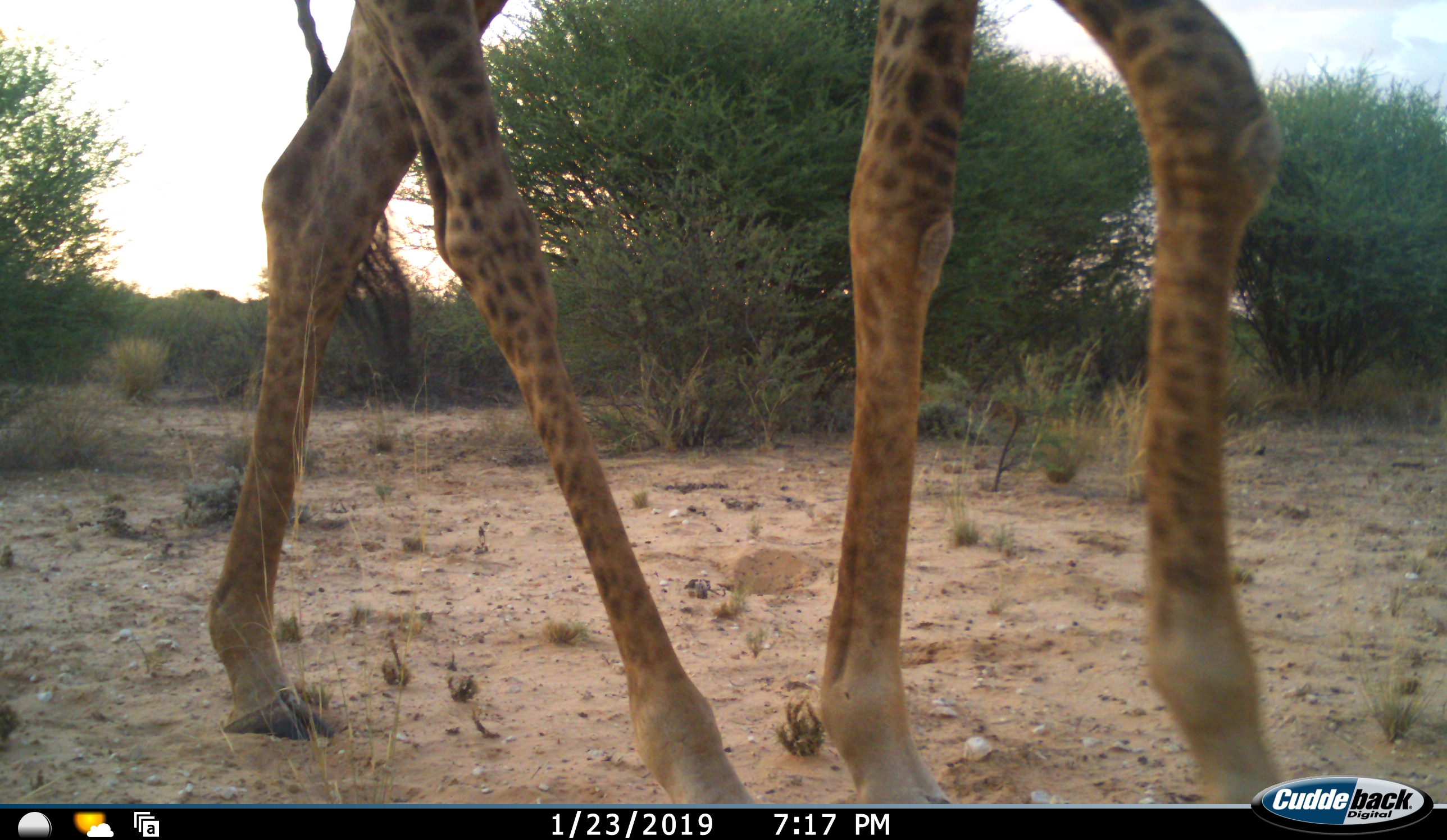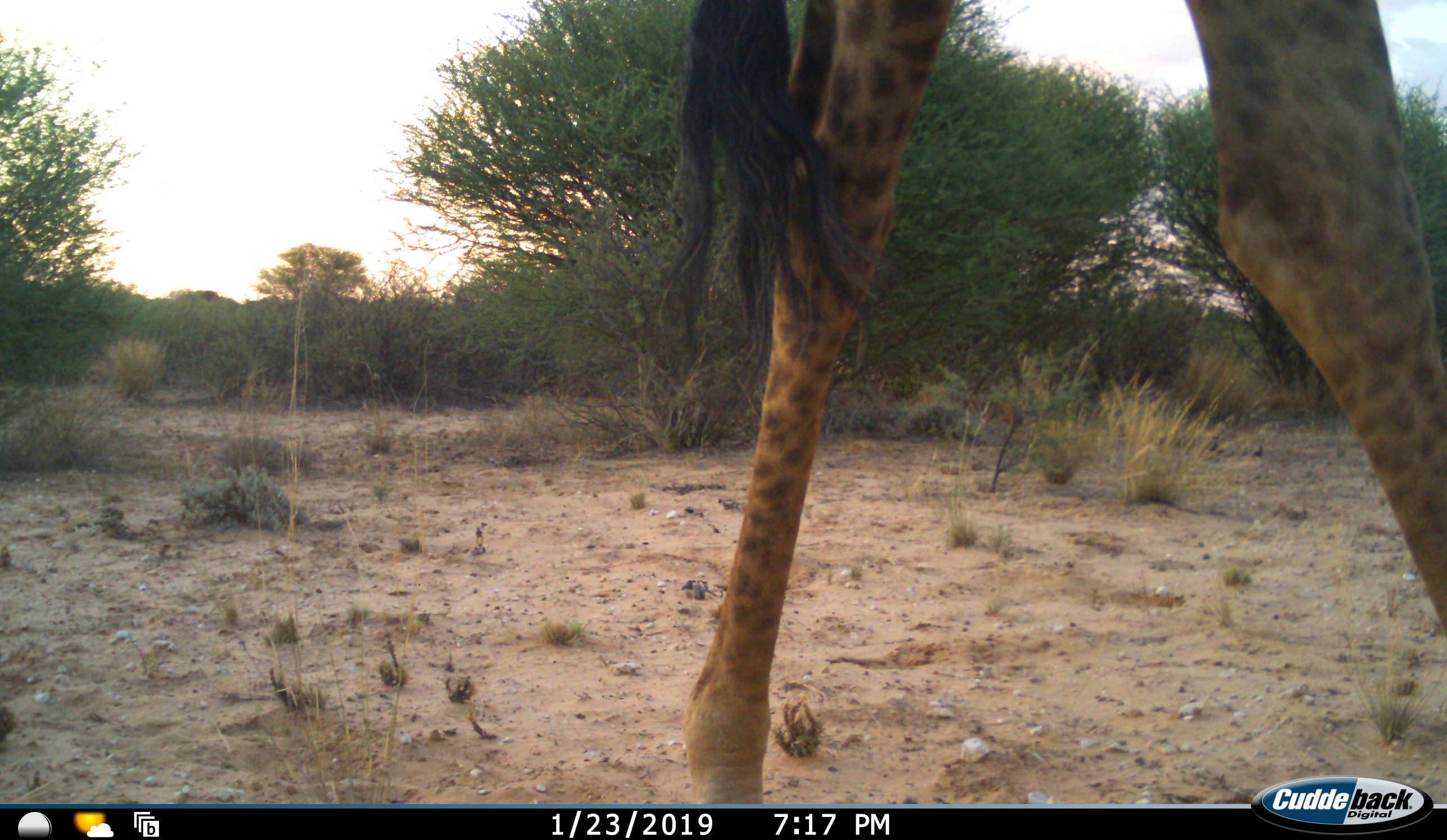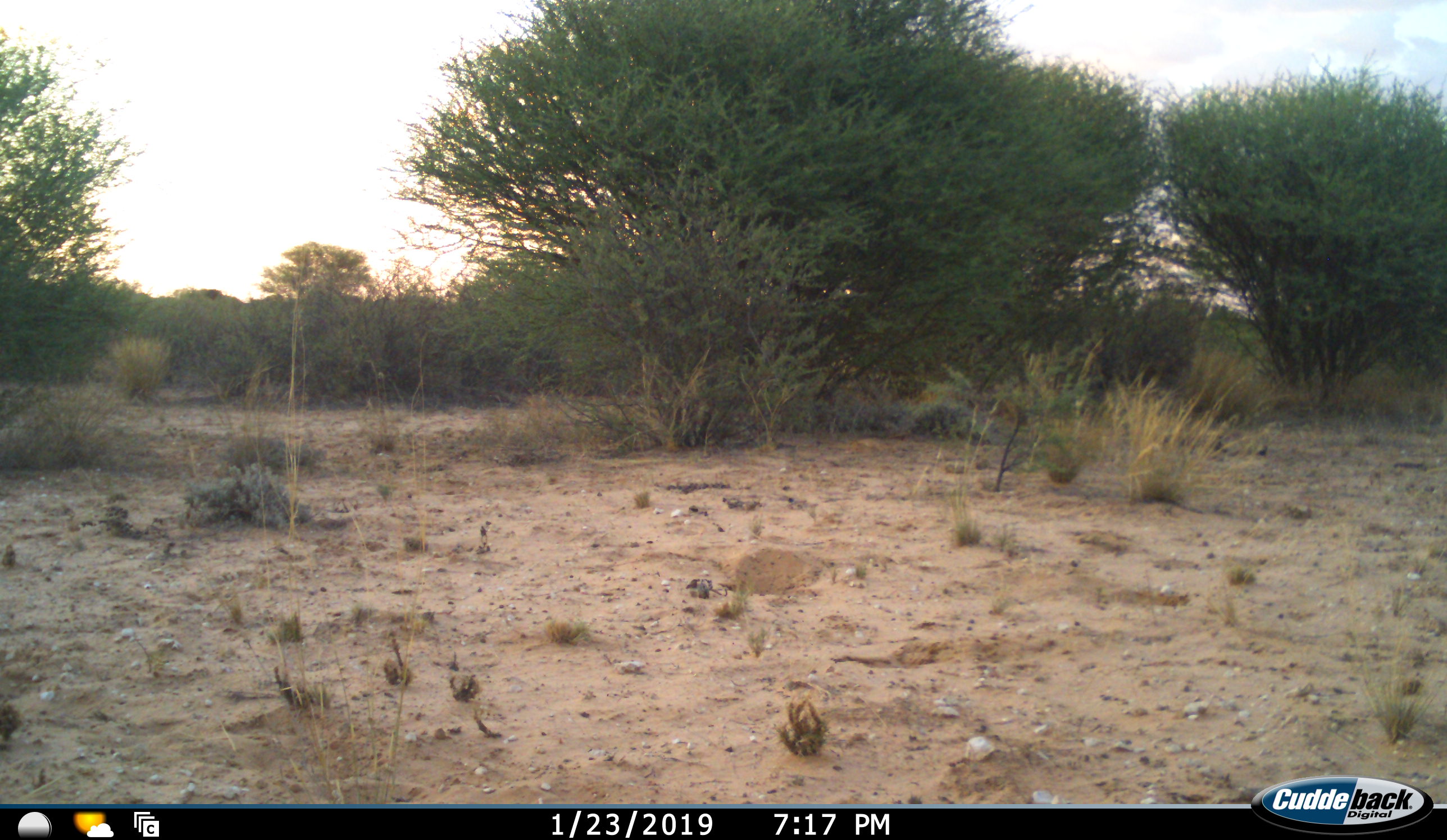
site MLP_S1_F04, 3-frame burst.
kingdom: Animalia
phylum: Chordata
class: Mammalia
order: Artiodactyla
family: Giraffidae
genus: Giraffa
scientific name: Giraffa camelopardalis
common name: giraffe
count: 1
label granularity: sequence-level